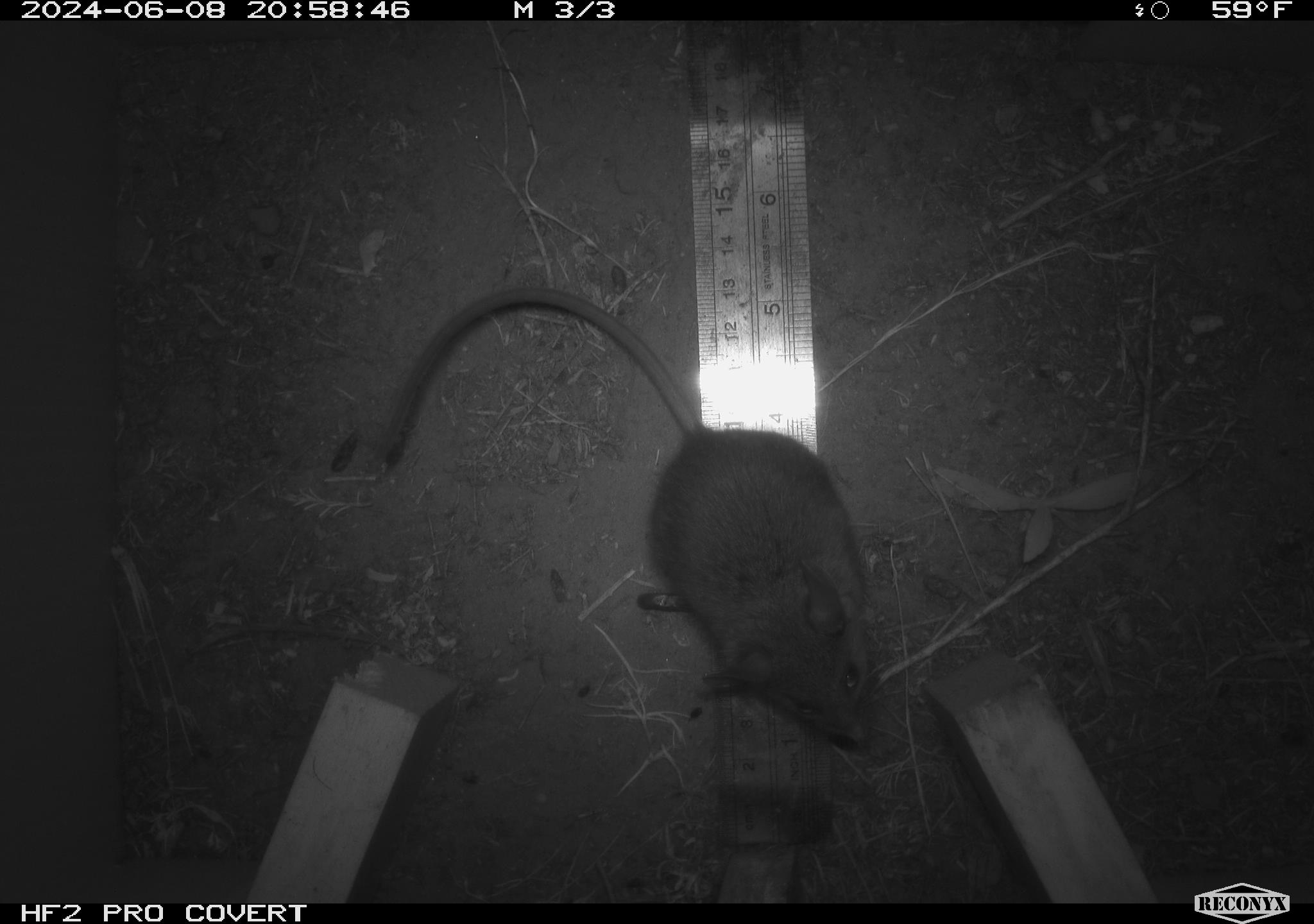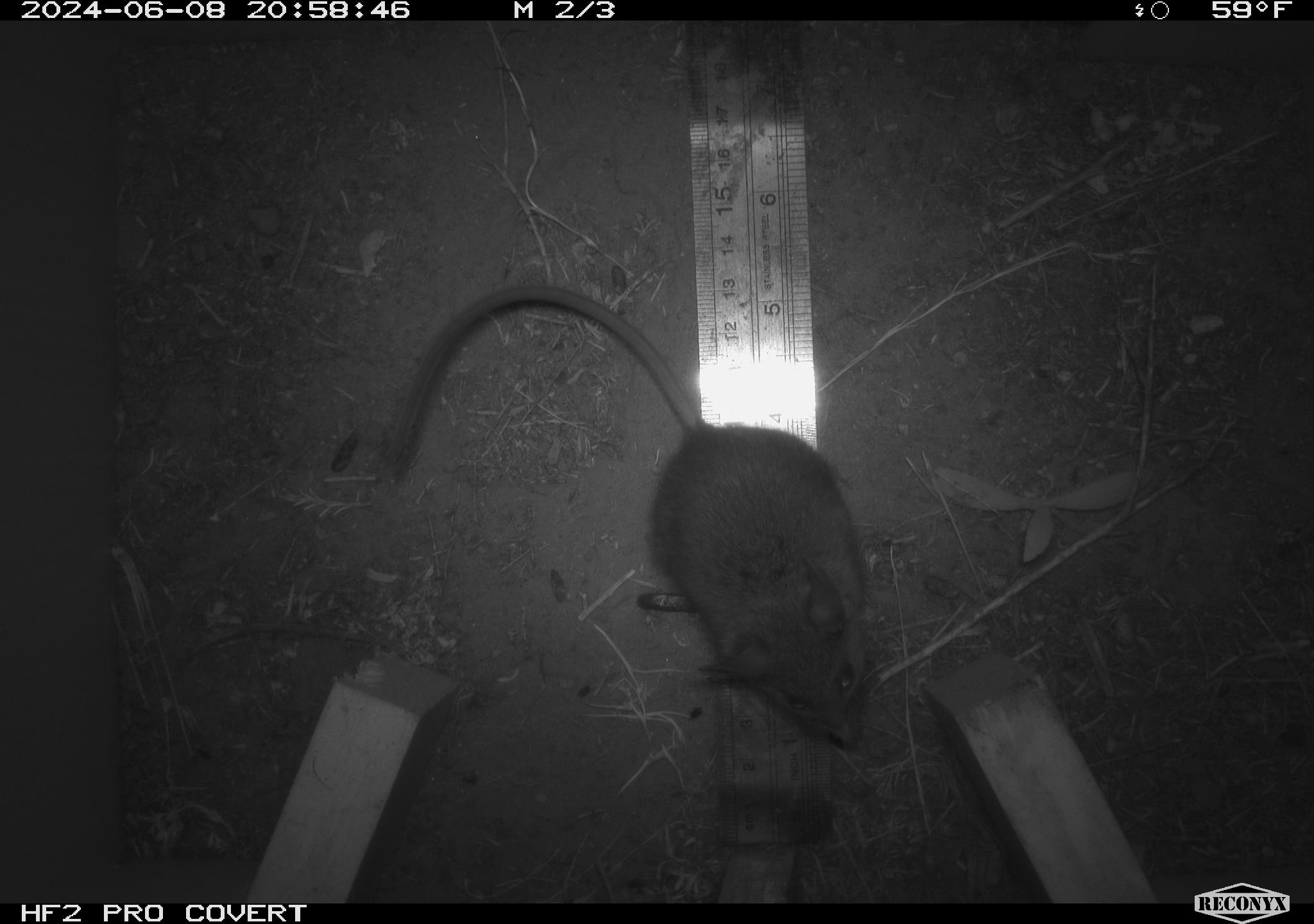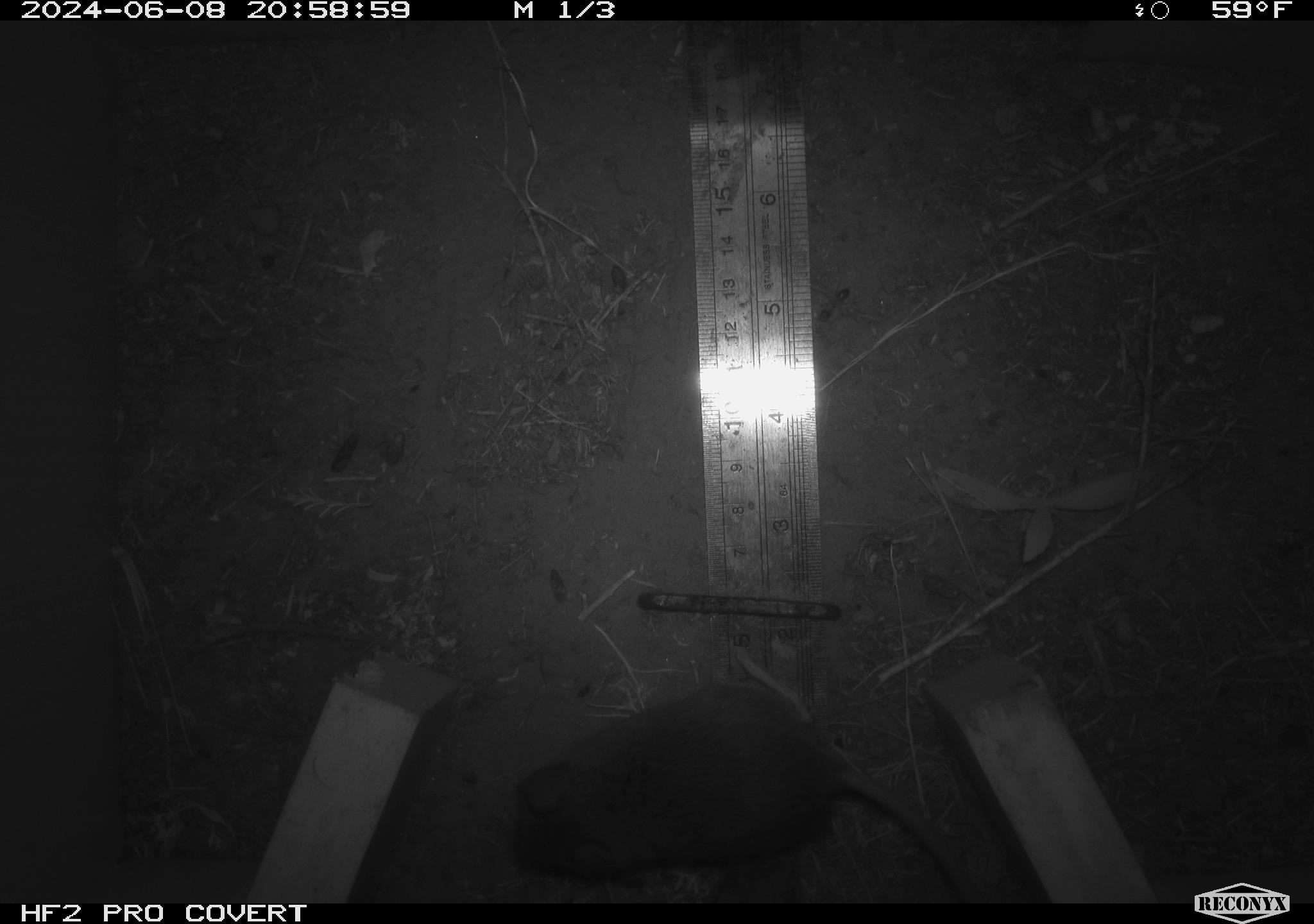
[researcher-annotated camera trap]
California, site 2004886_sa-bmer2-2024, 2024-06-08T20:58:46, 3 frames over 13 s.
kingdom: Animalia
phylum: Chordata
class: Mammalia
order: Rodentia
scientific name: Rodentia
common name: mouse species